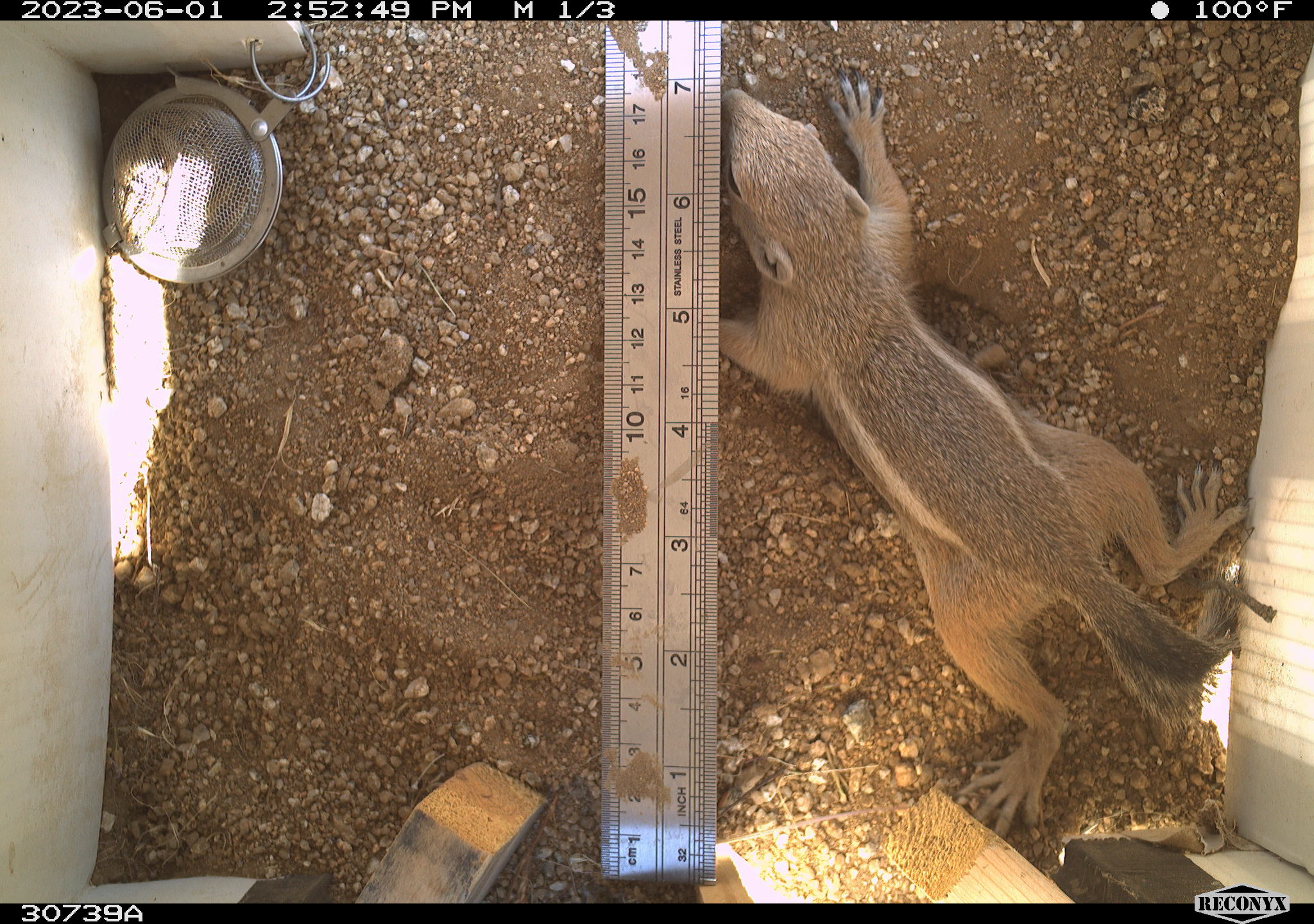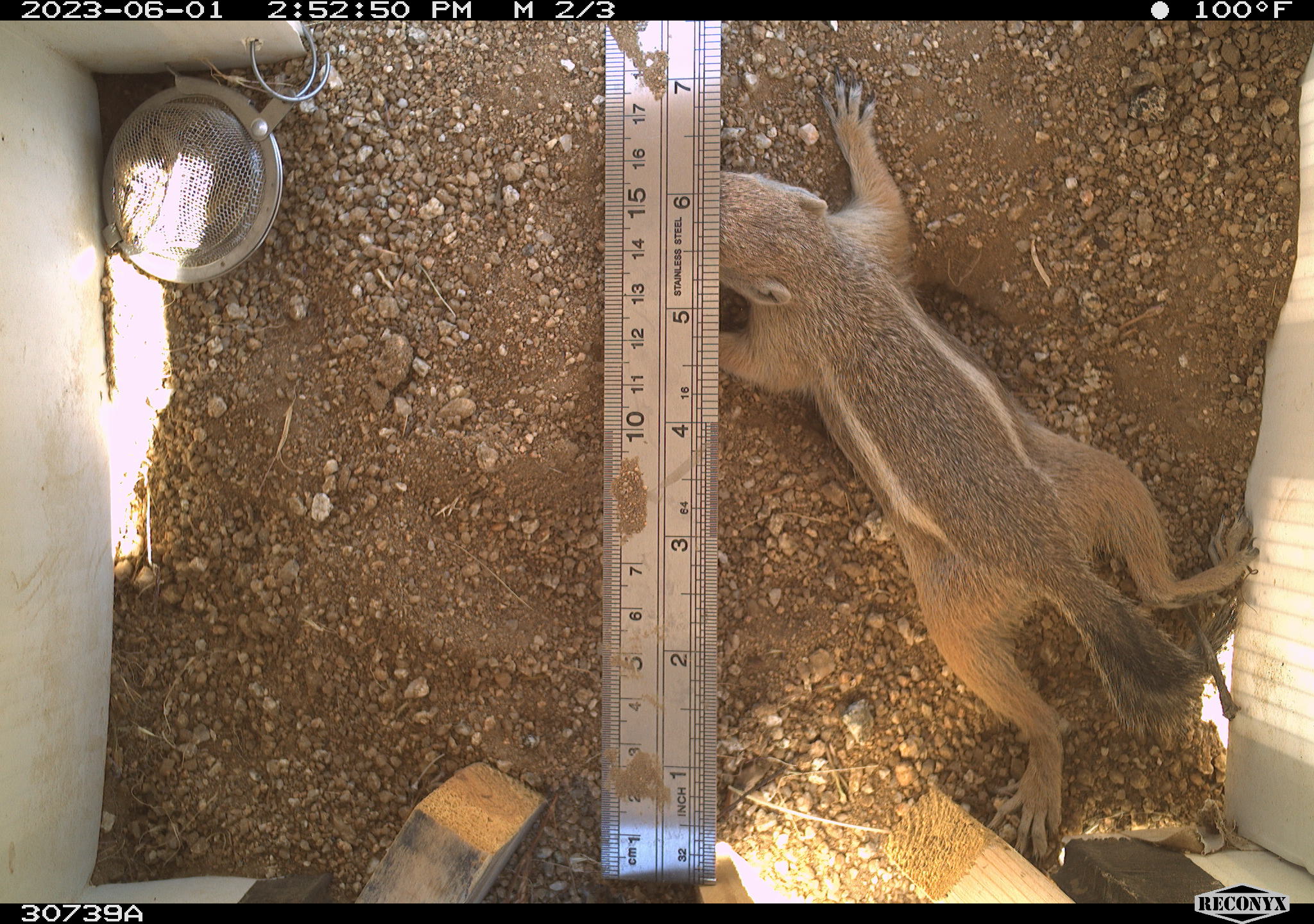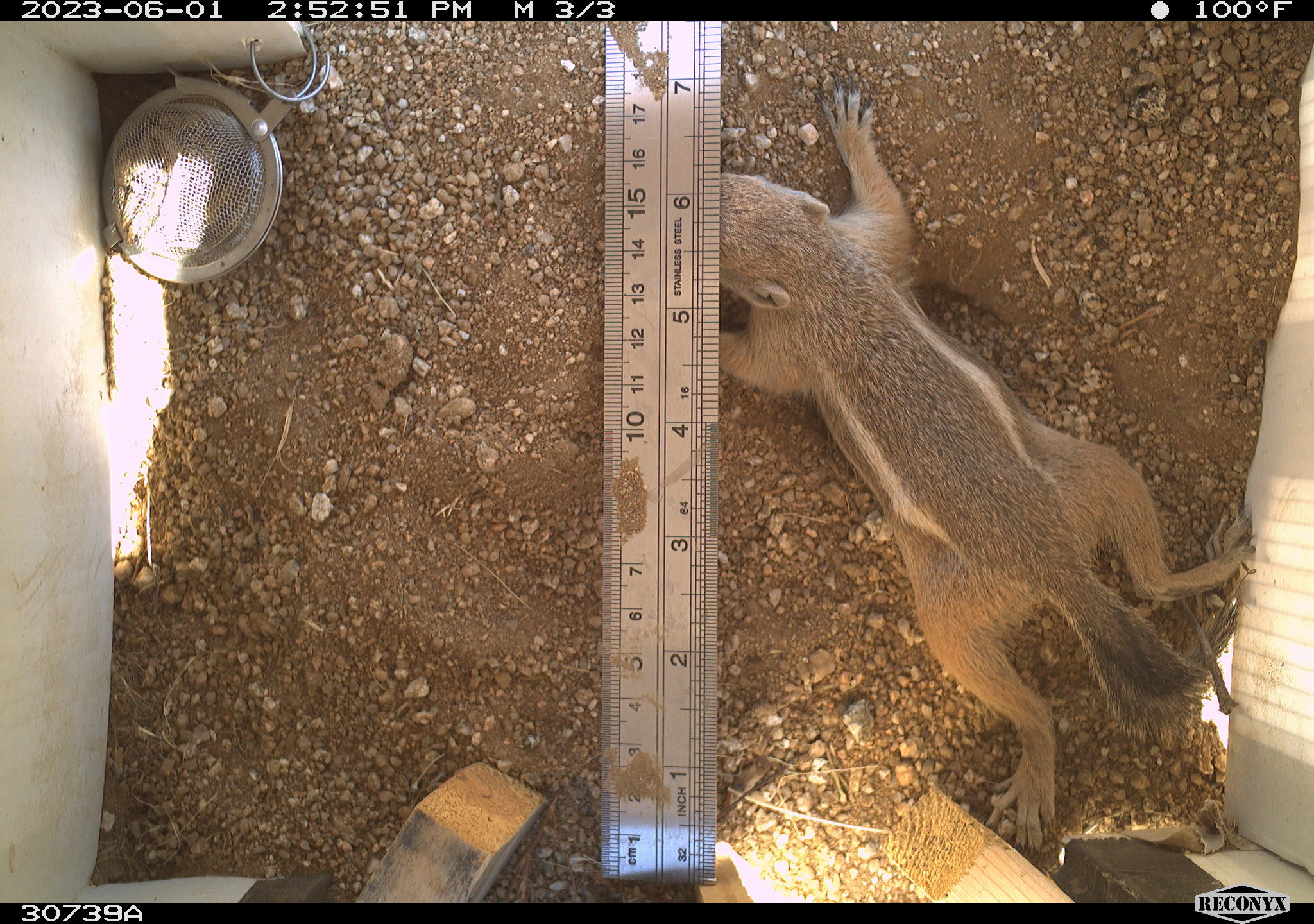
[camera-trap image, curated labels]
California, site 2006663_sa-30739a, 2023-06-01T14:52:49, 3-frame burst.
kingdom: Animalia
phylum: Chordata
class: Mammalia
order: Rodentia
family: Sciuridae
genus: Ammospermophilus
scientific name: Ammospermophilus leucurus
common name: white-tailed antelope squirrel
White-tailed antelope squirrel (Ammospermophilus leucurus).